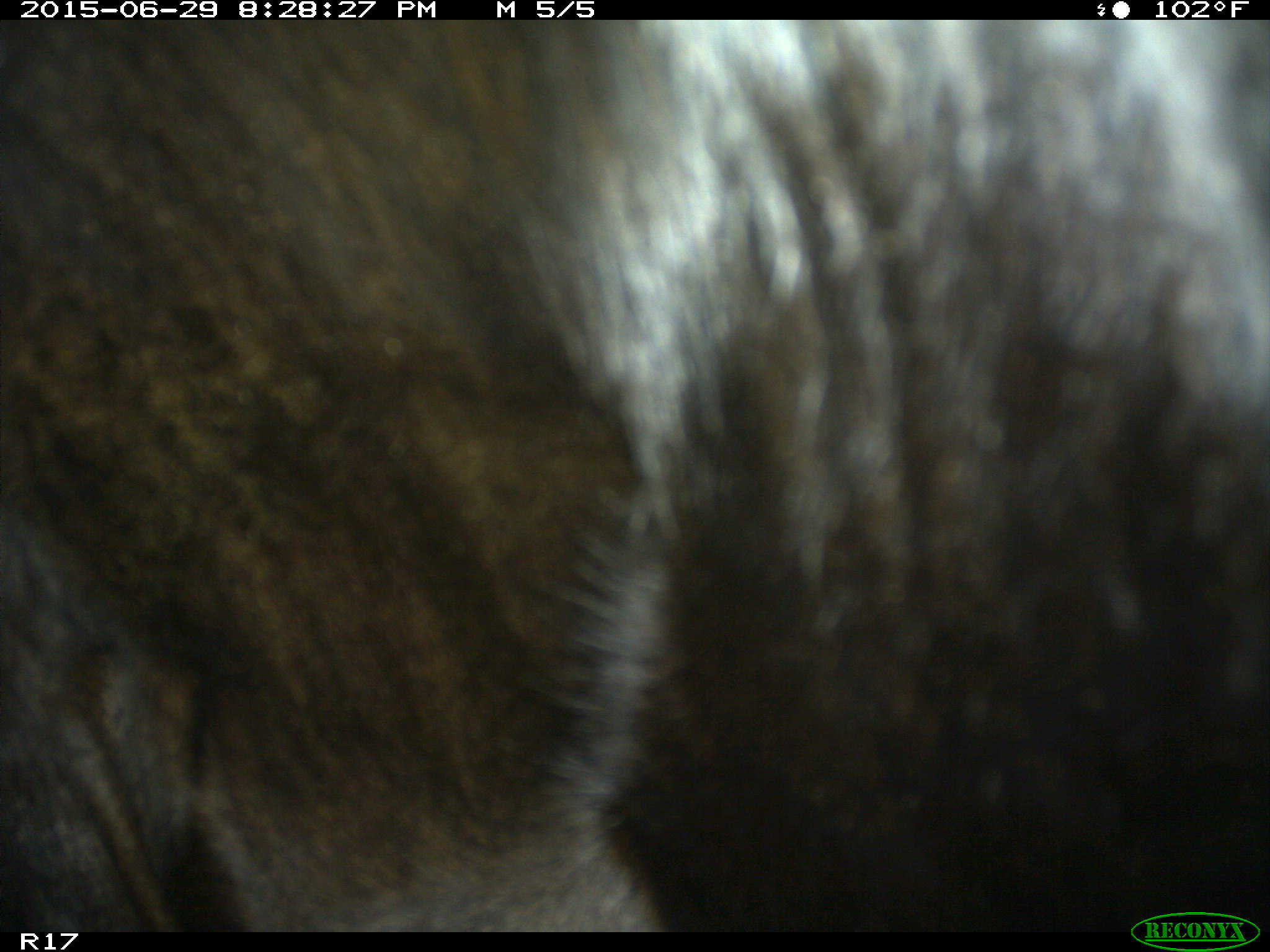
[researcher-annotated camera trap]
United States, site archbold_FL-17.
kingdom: Animalia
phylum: Chordata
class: Mammalia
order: Artiodactyla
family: Bovidae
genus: Bos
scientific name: Bos taurus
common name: domestic cow